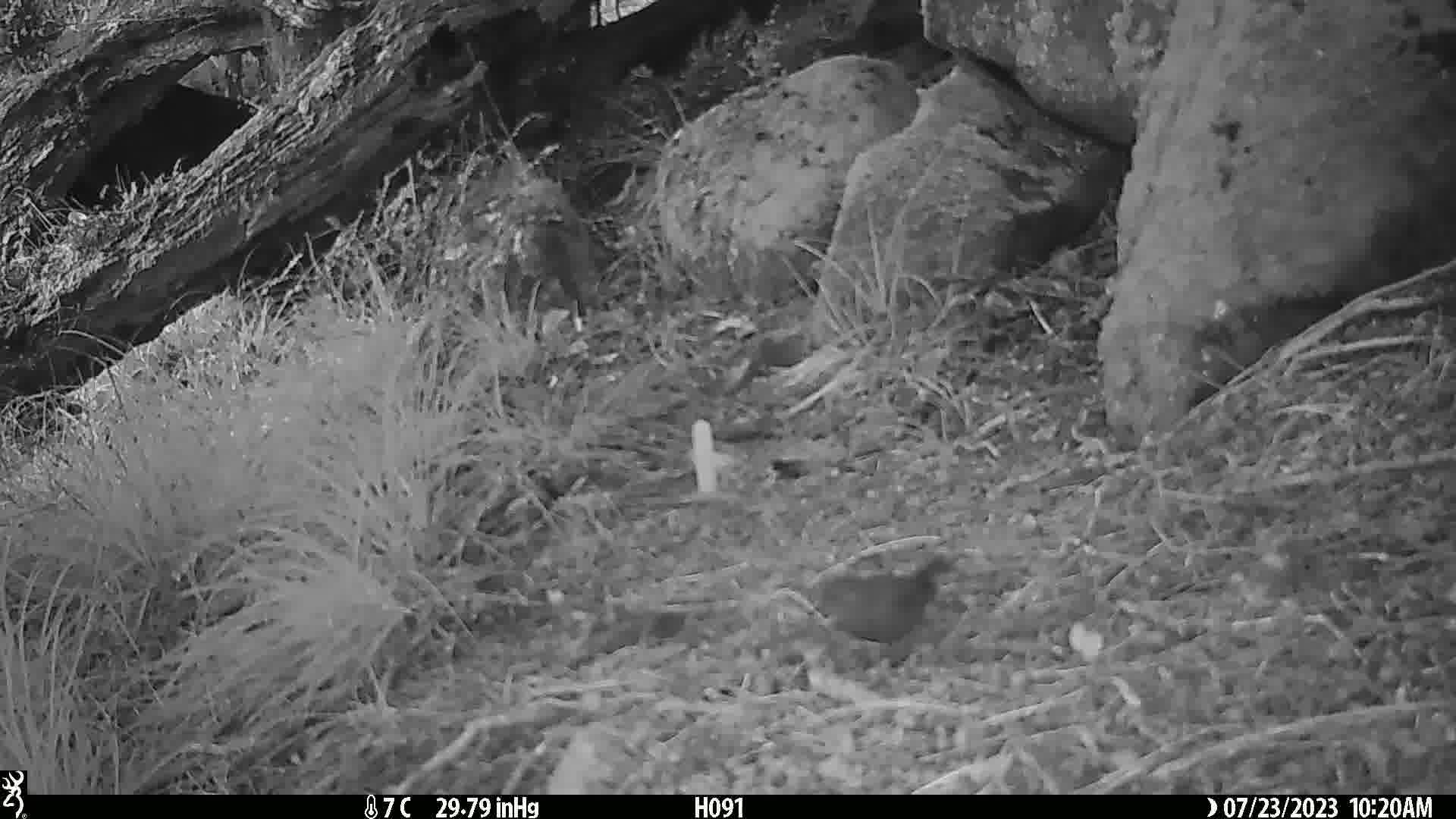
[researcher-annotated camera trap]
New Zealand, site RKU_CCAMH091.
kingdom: Animalia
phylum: Chordata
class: Aves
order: Passeriformes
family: Prunellidae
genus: Prunella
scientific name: Prunella modularis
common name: dunnock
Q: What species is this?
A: Dunnock (Prunella modularis).